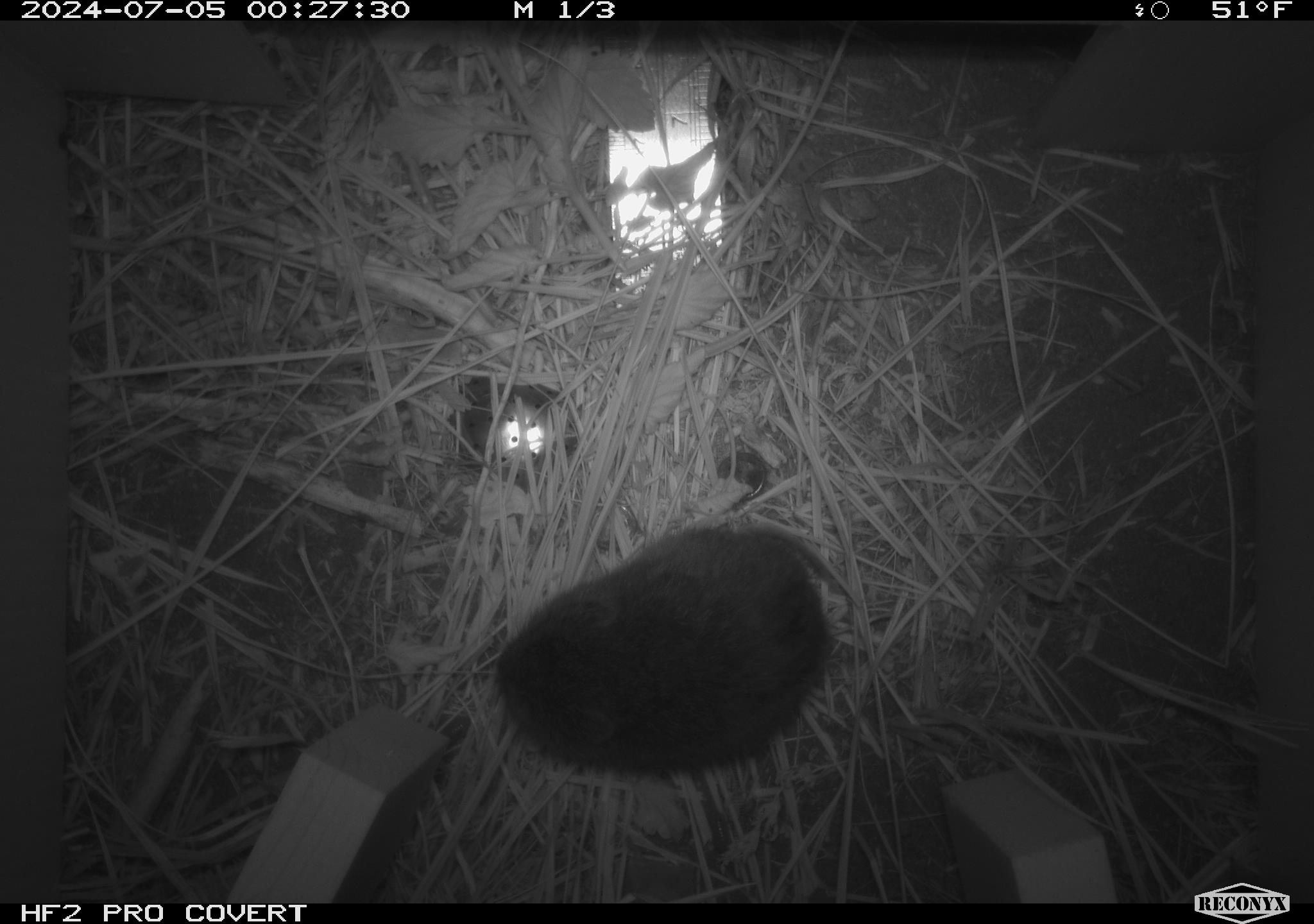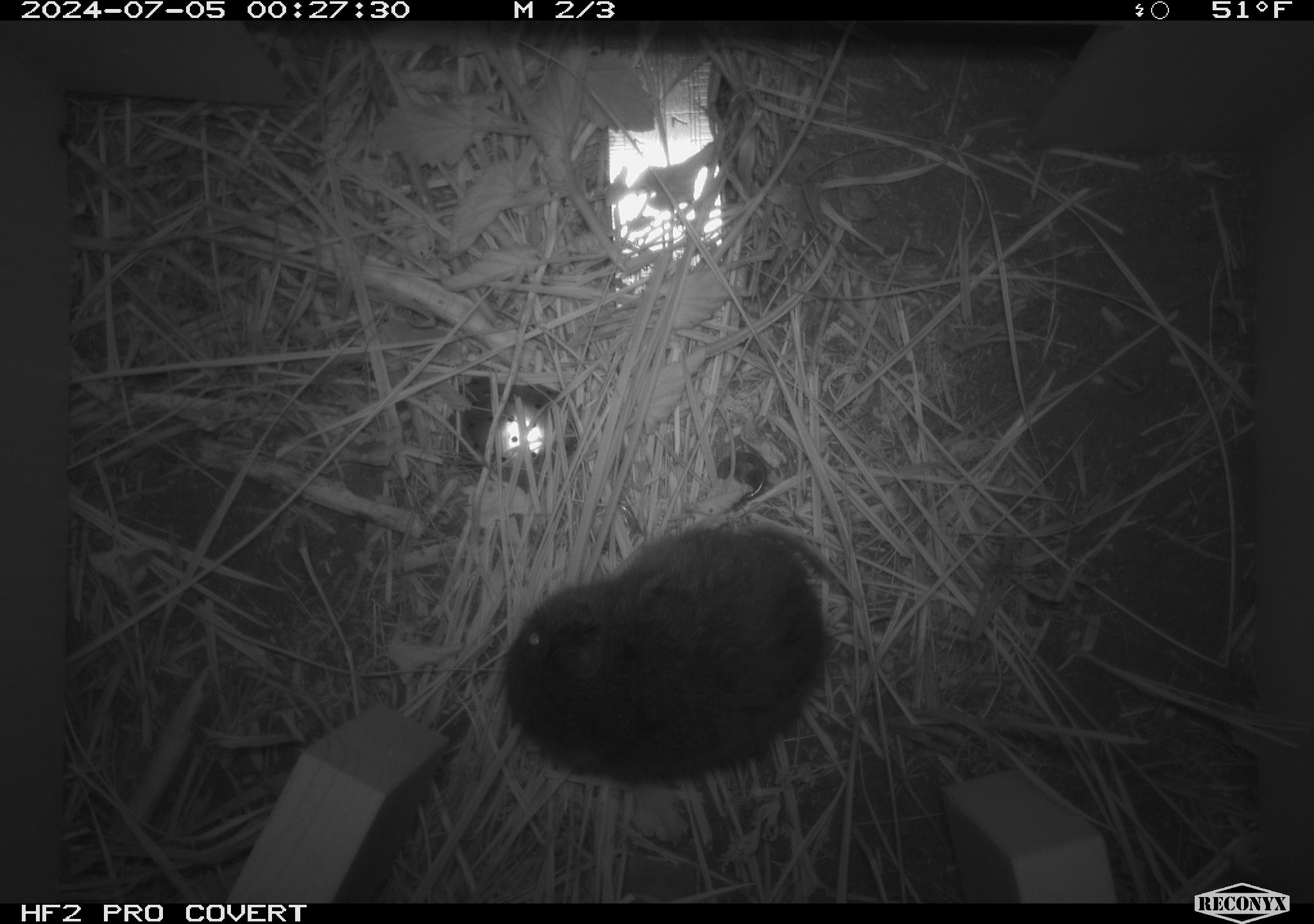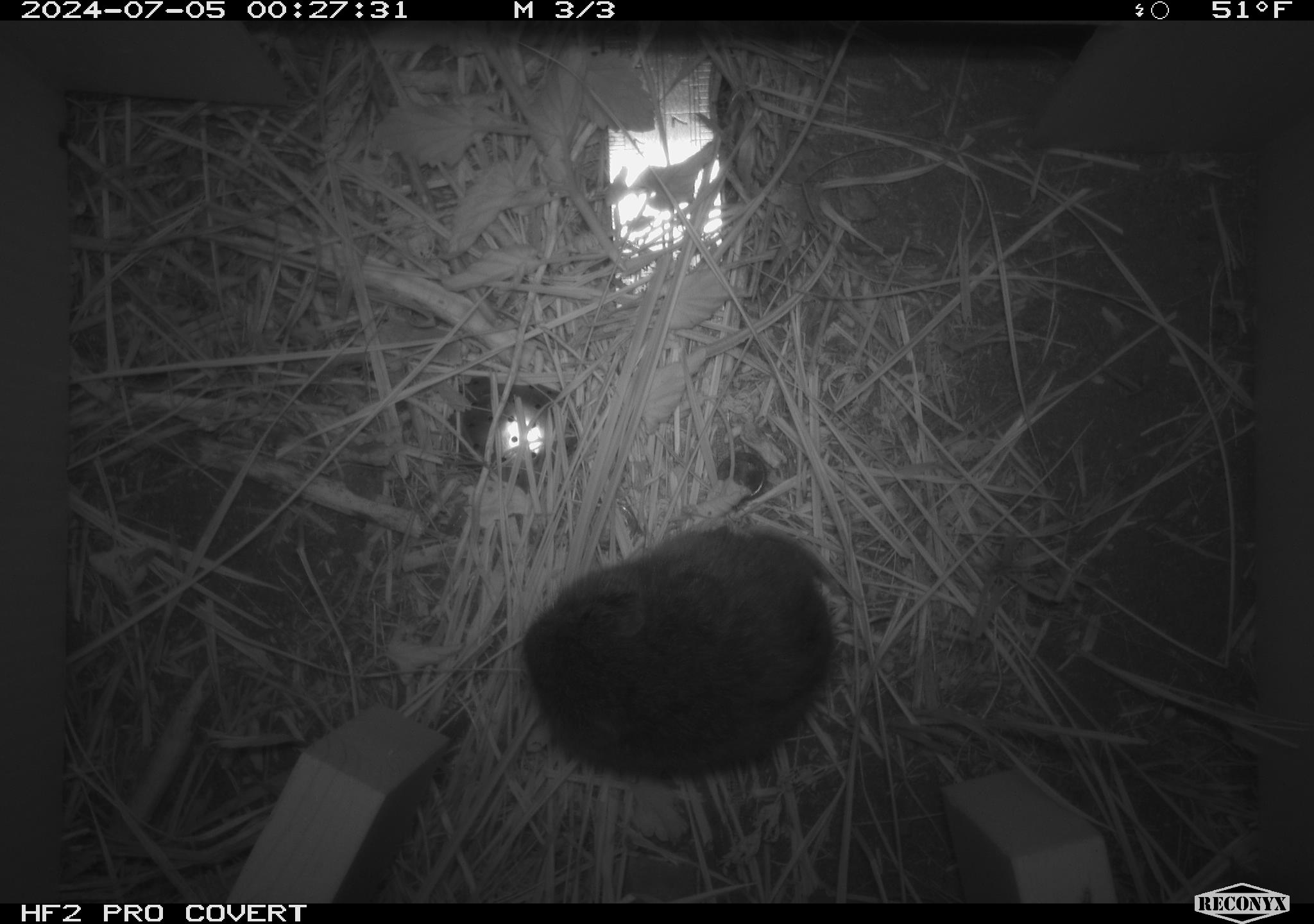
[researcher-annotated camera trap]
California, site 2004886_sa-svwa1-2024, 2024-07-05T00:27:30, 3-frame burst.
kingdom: Animalia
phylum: Chordata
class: Mammalia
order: Rodentia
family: Cricetidae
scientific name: Arvicolinae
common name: voles, lemmings, and muskrats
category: arvicolinae subfamily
Arvicolinae subfamily (voles, lemmings, and muskrats) (Arvicolinae).